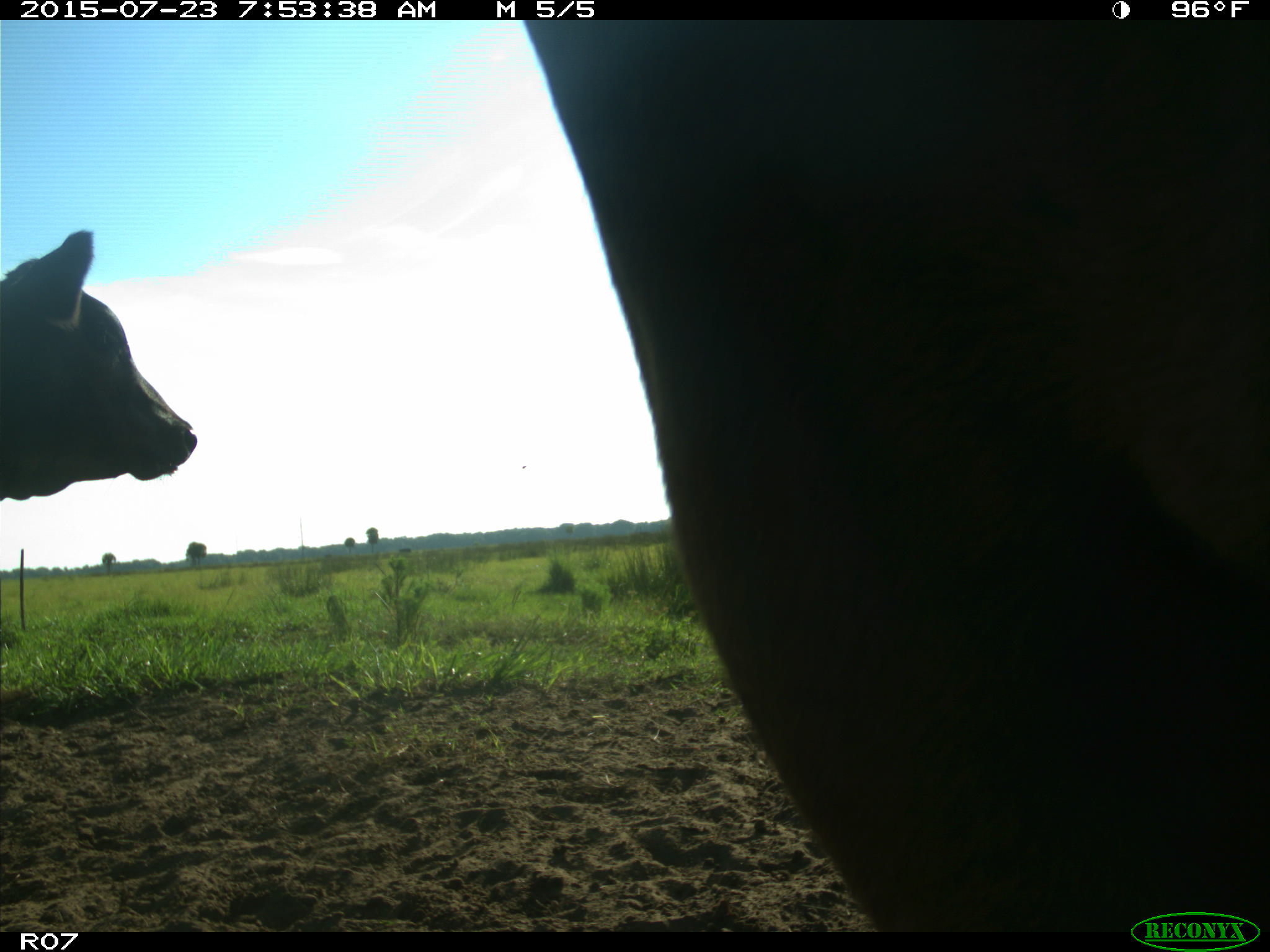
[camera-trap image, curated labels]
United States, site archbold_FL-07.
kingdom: Animalia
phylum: Chordata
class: Mammalia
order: Artiodactyla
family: Bovidae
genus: Bos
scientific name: Bos taurus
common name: domestic cow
Bos taurus (domestic cow).